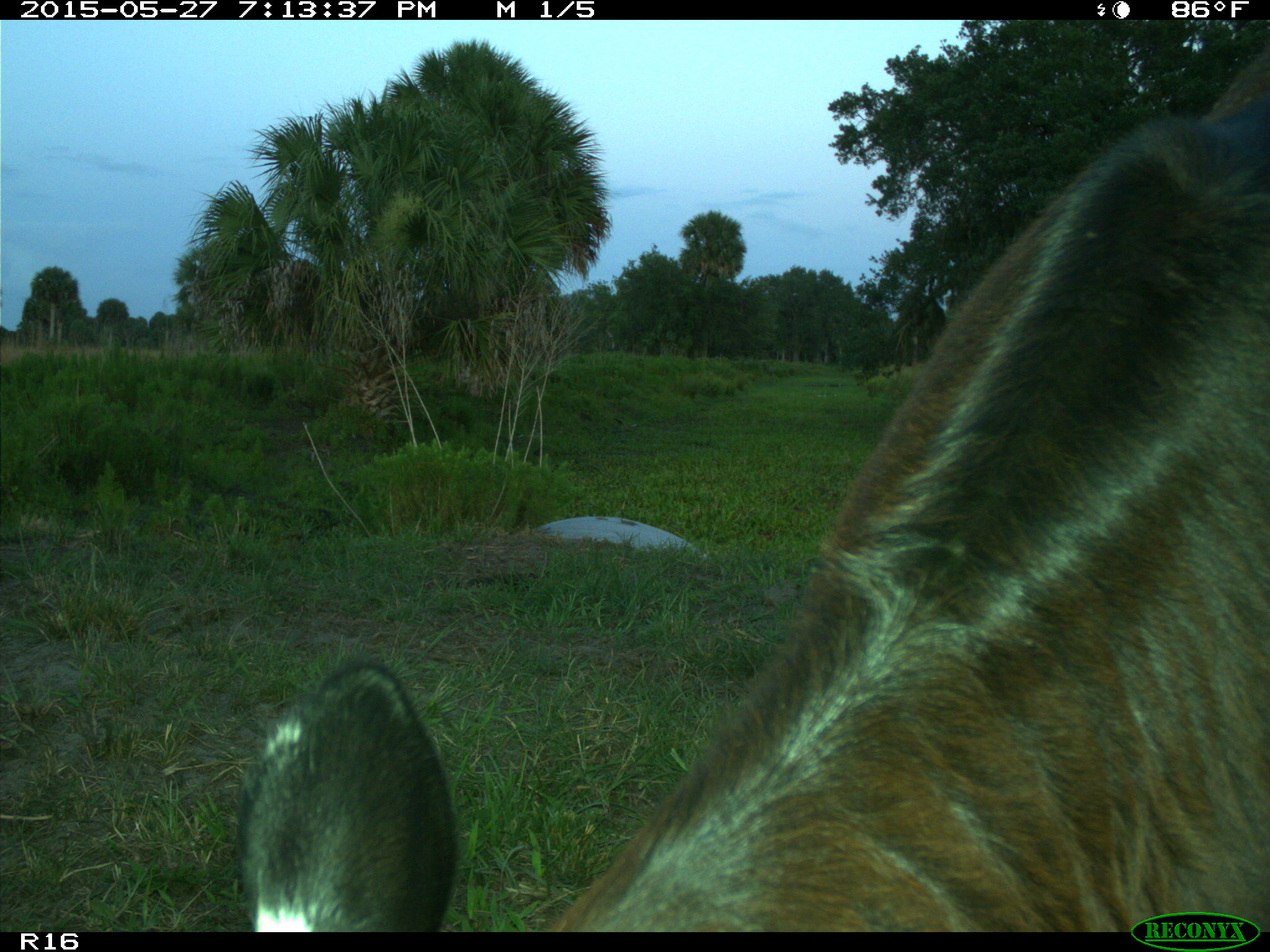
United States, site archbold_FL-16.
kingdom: Animalia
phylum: Chordata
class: Mammalia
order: Artiodactyla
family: Bovidae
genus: Bos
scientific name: Bos taurus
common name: domestic cow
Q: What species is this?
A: Bos taurus (domestic cow).